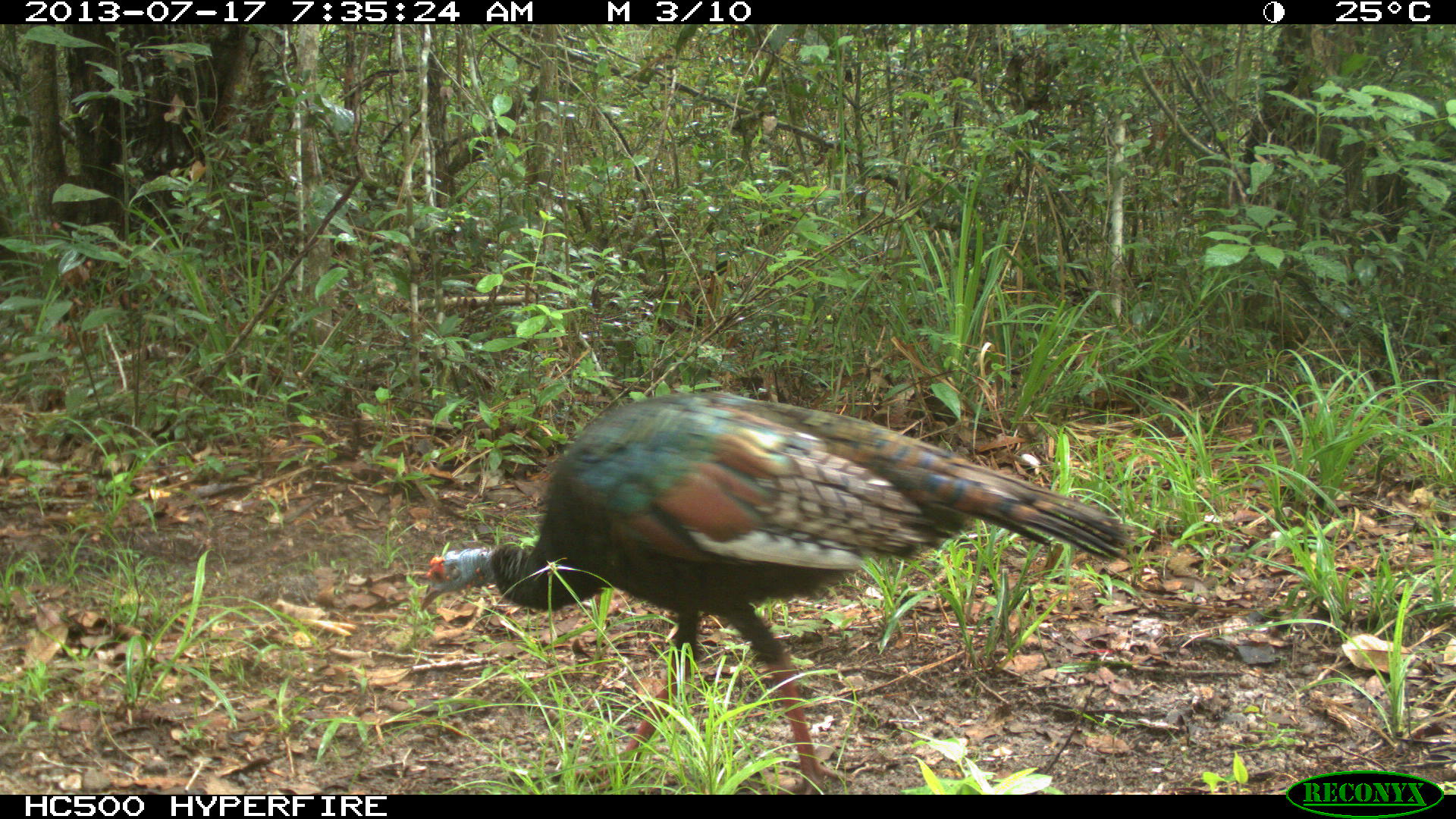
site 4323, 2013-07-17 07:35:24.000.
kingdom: Animalia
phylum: Chordata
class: Aves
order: Galliformes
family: Phasianidae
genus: Meleagris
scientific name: Meleagris ocellata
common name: ocellated turkey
Meleagris ocellata (ocellated turkey), count 1, sex female.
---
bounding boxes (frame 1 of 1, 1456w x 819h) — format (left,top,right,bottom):
meleagris ocellata: (419,387,1131,795)